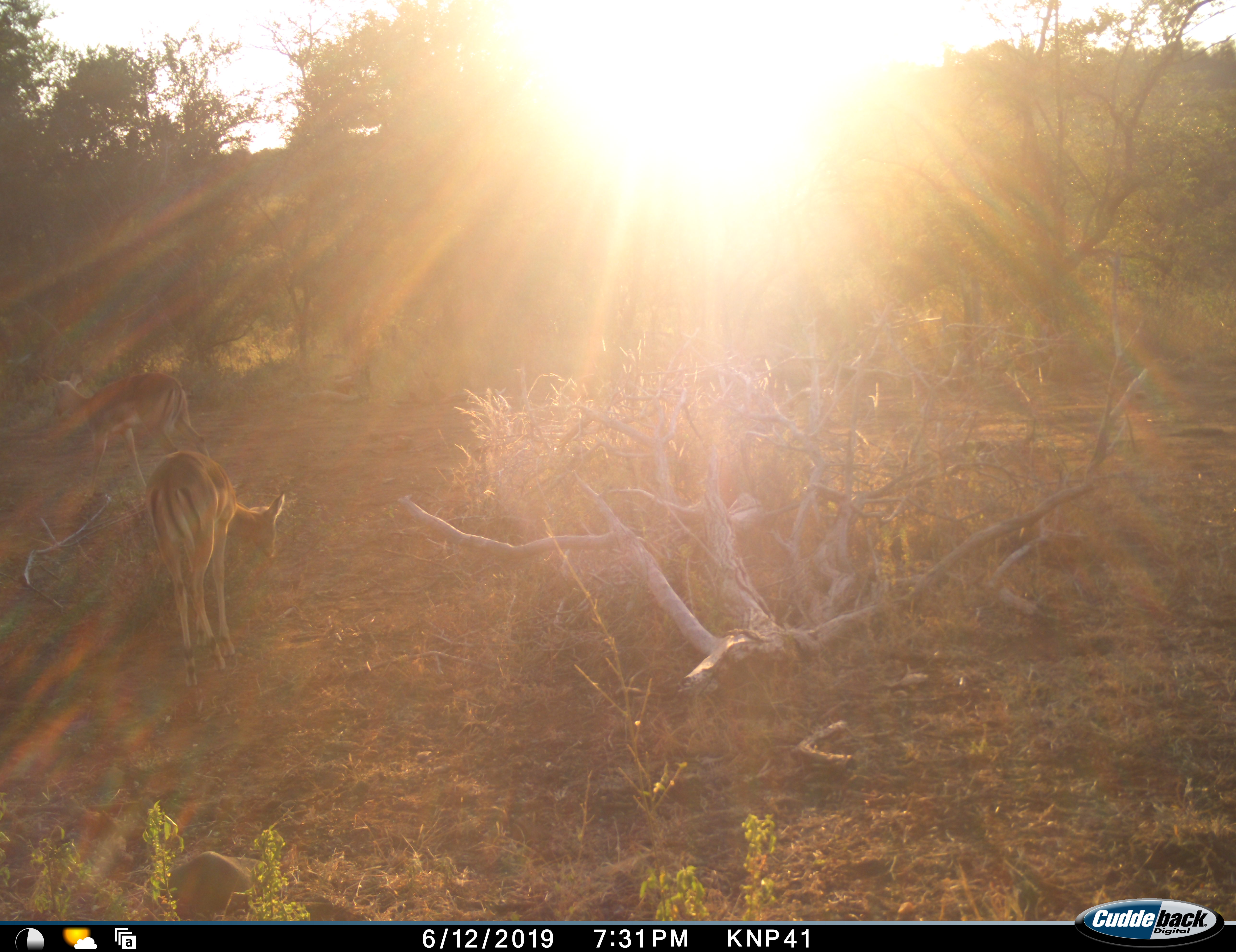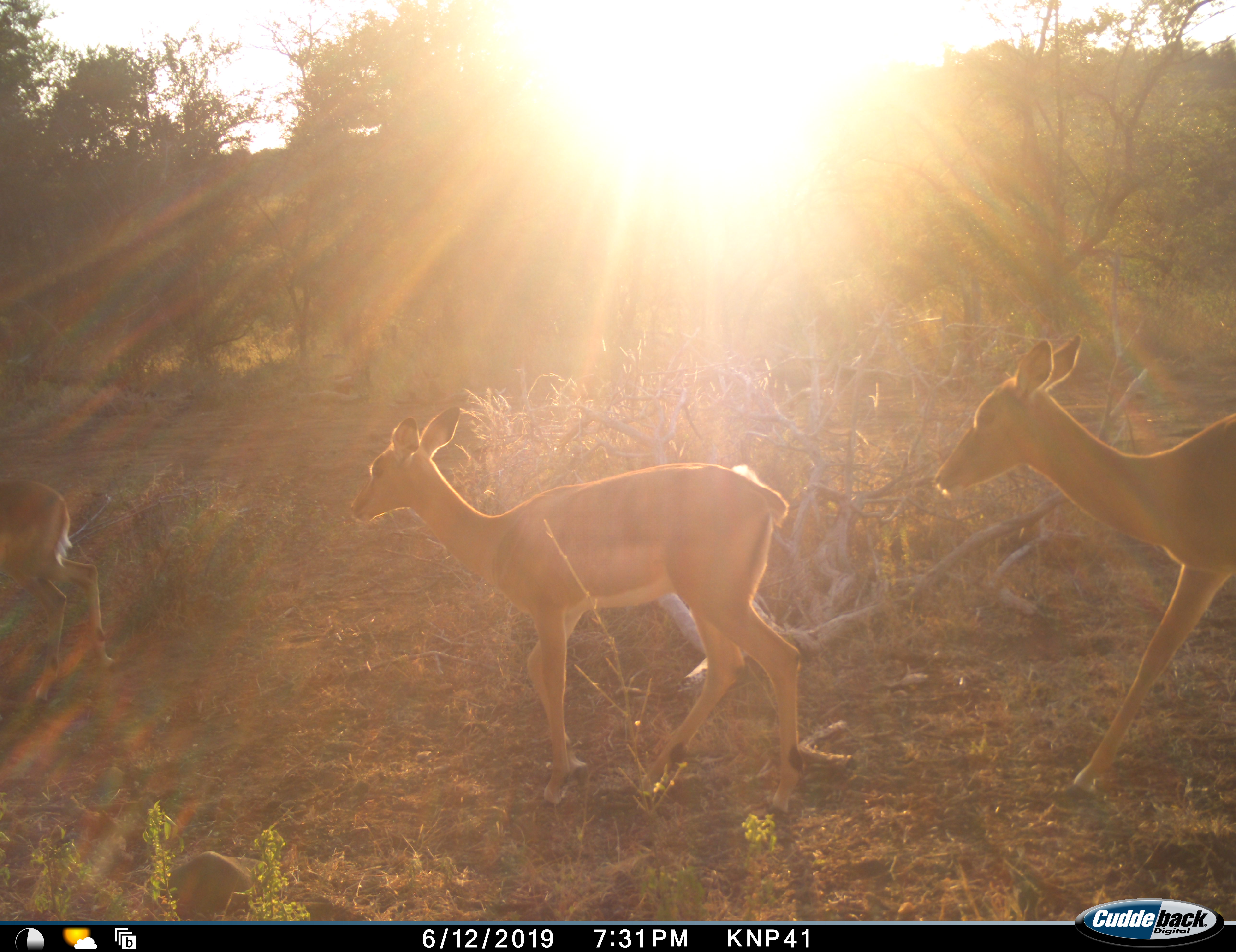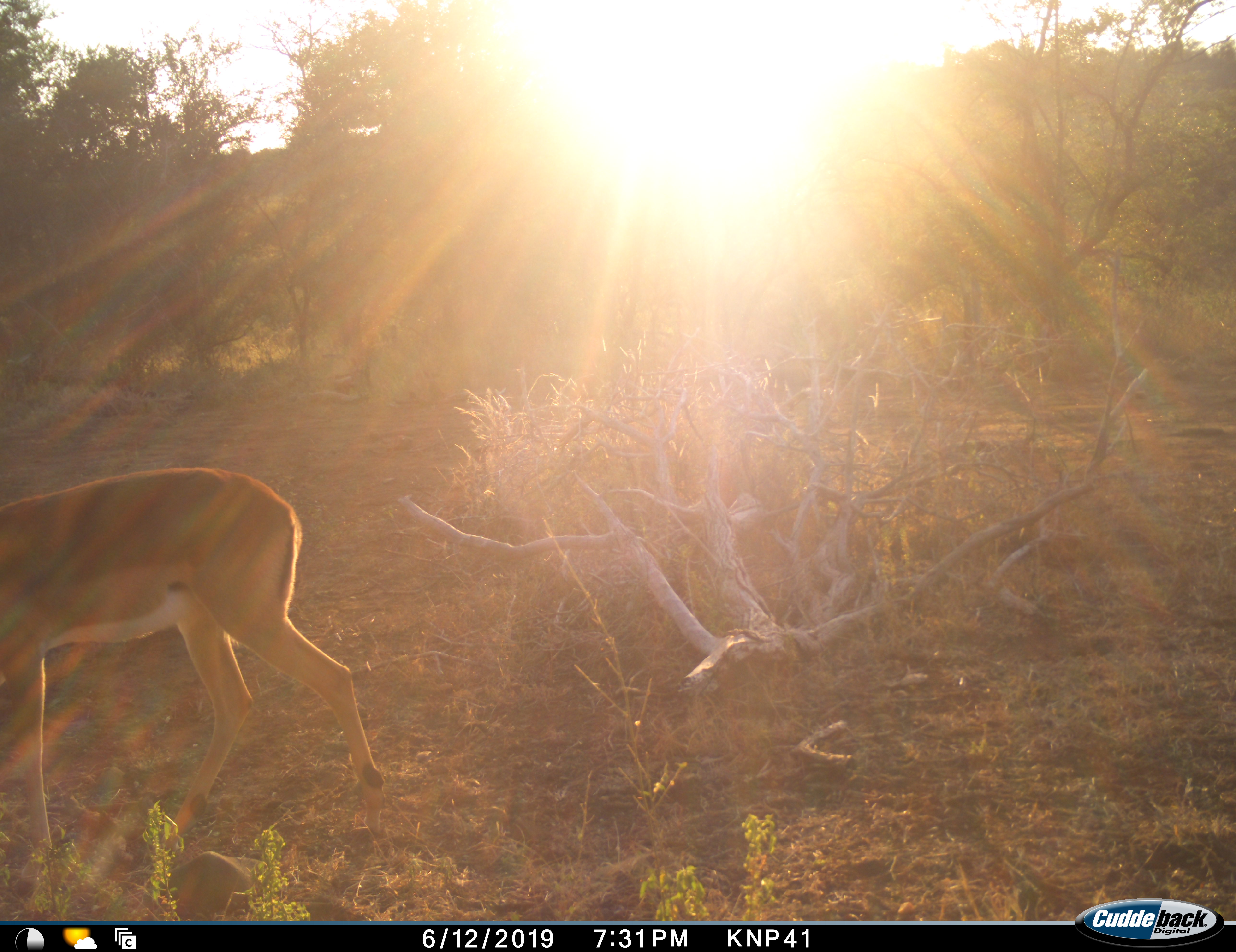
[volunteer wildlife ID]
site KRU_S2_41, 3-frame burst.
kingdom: Animalia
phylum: Chordata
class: Mammalia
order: Artiodactyla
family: Bovidae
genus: Aepyceros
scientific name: Aepyceros melampus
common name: impala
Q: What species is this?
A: Impala (Aepyceros melampus).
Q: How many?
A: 3.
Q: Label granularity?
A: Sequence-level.